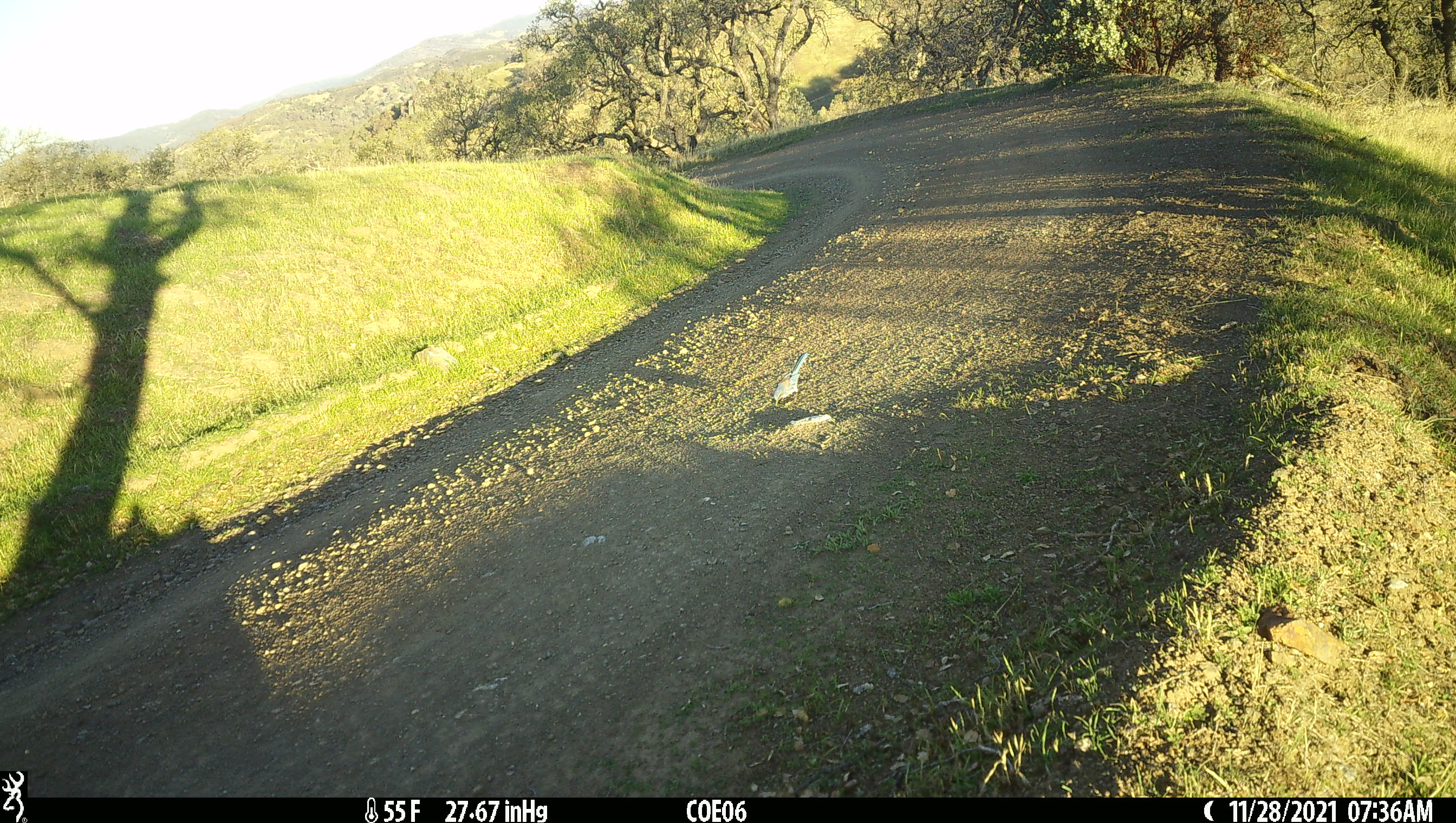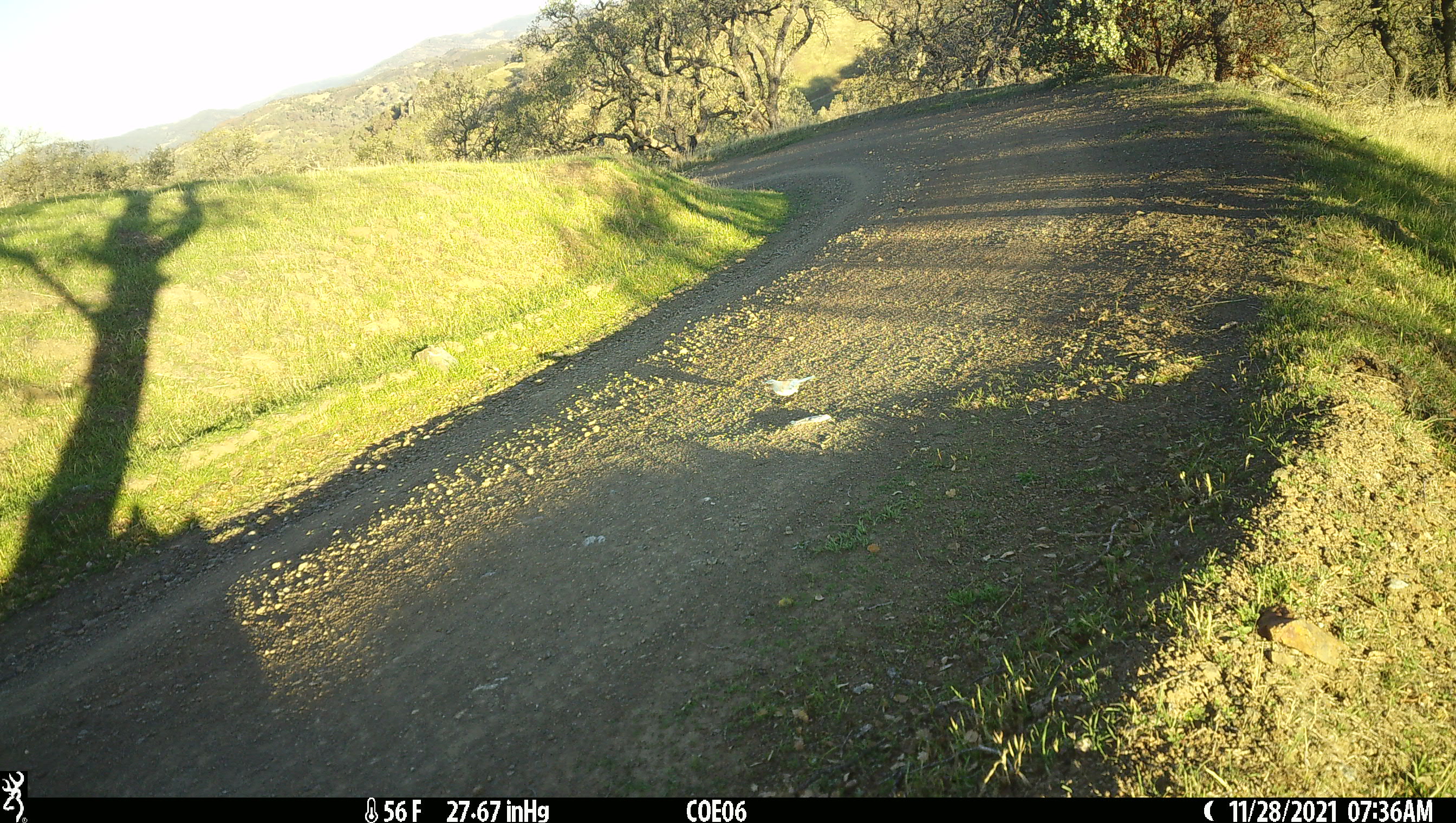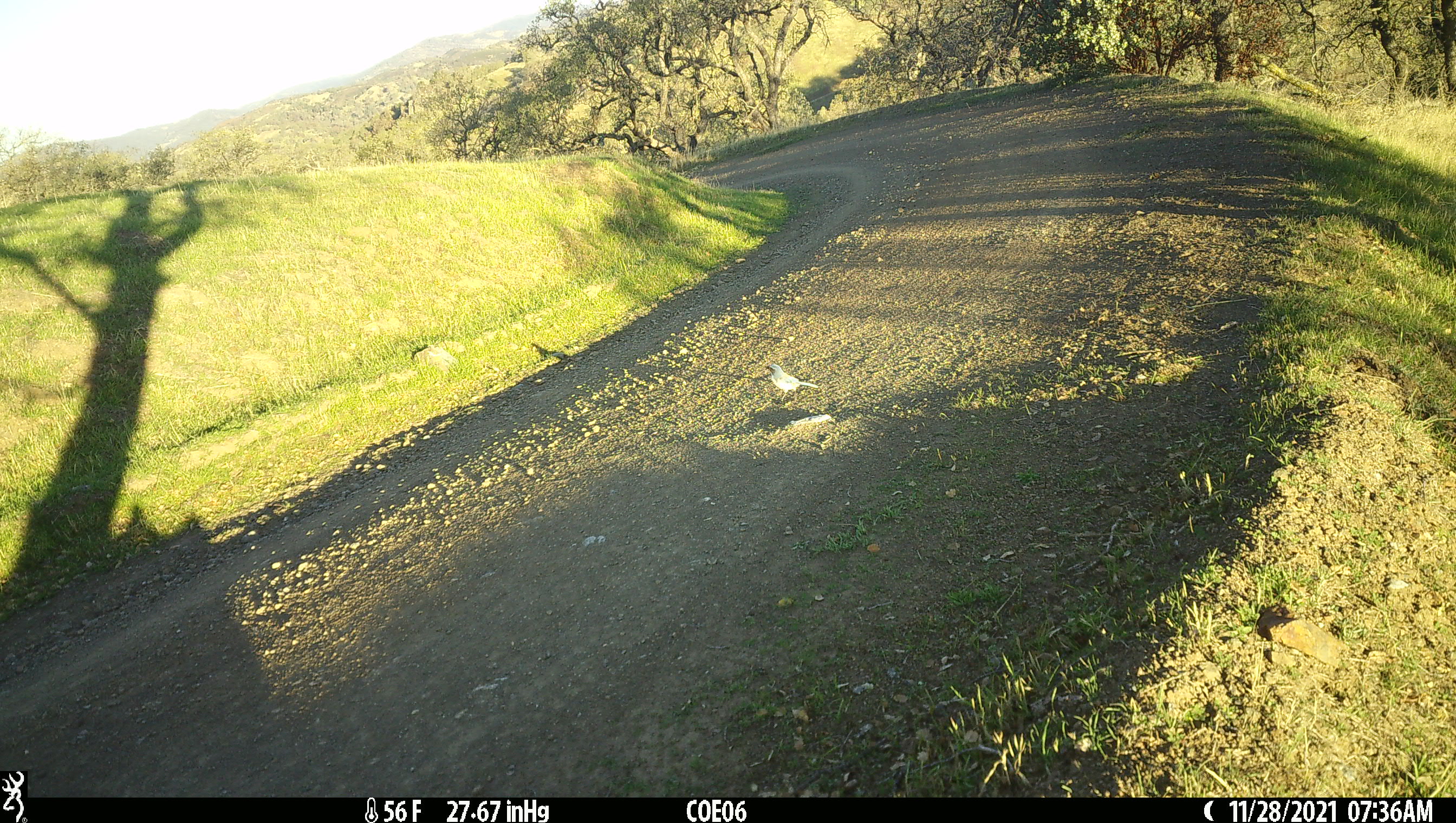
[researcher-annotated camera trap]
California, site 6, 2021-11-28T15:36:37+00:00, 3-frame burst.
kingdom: Animalia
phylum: Chordata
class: Aves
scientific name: Aves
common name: bird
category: unknown bird